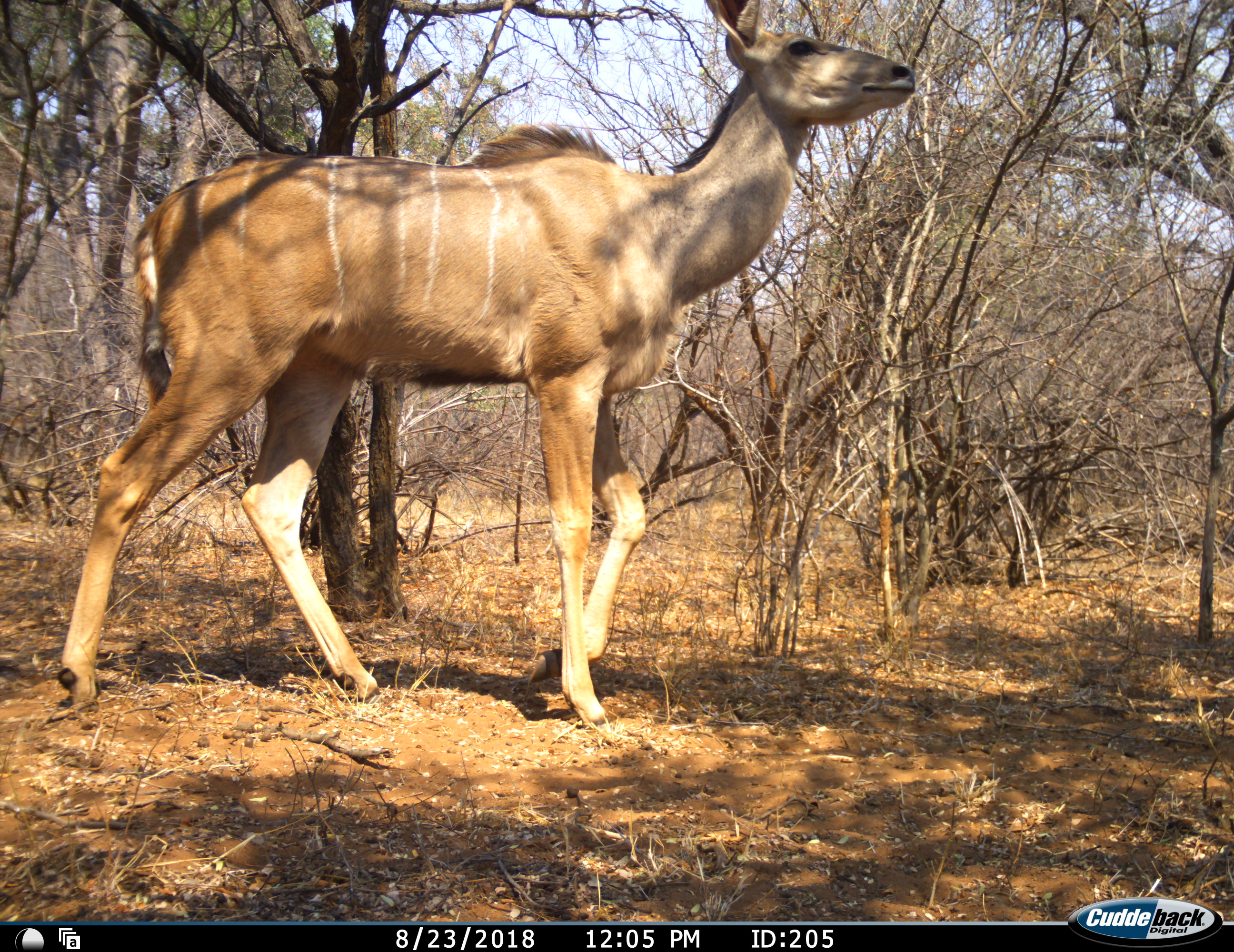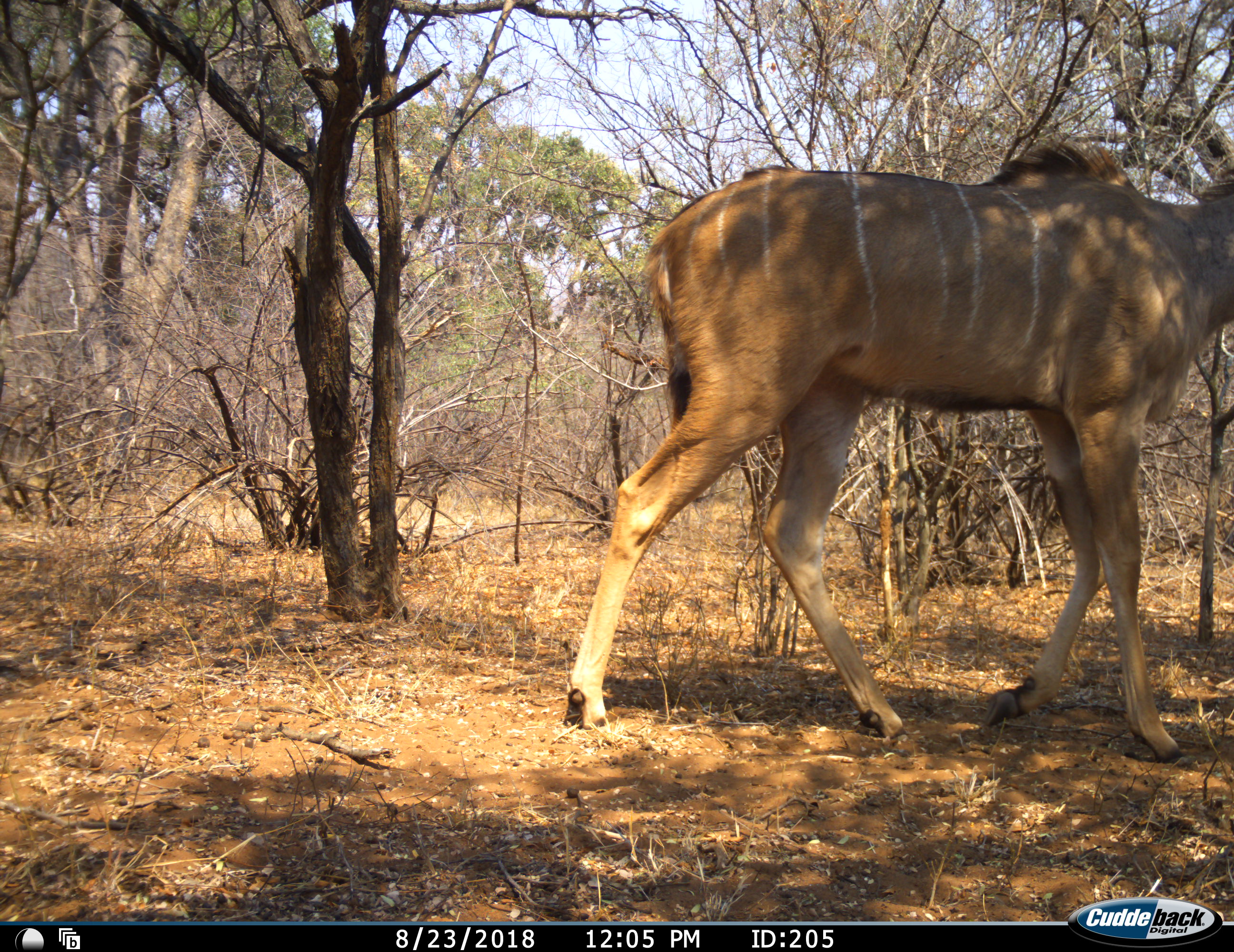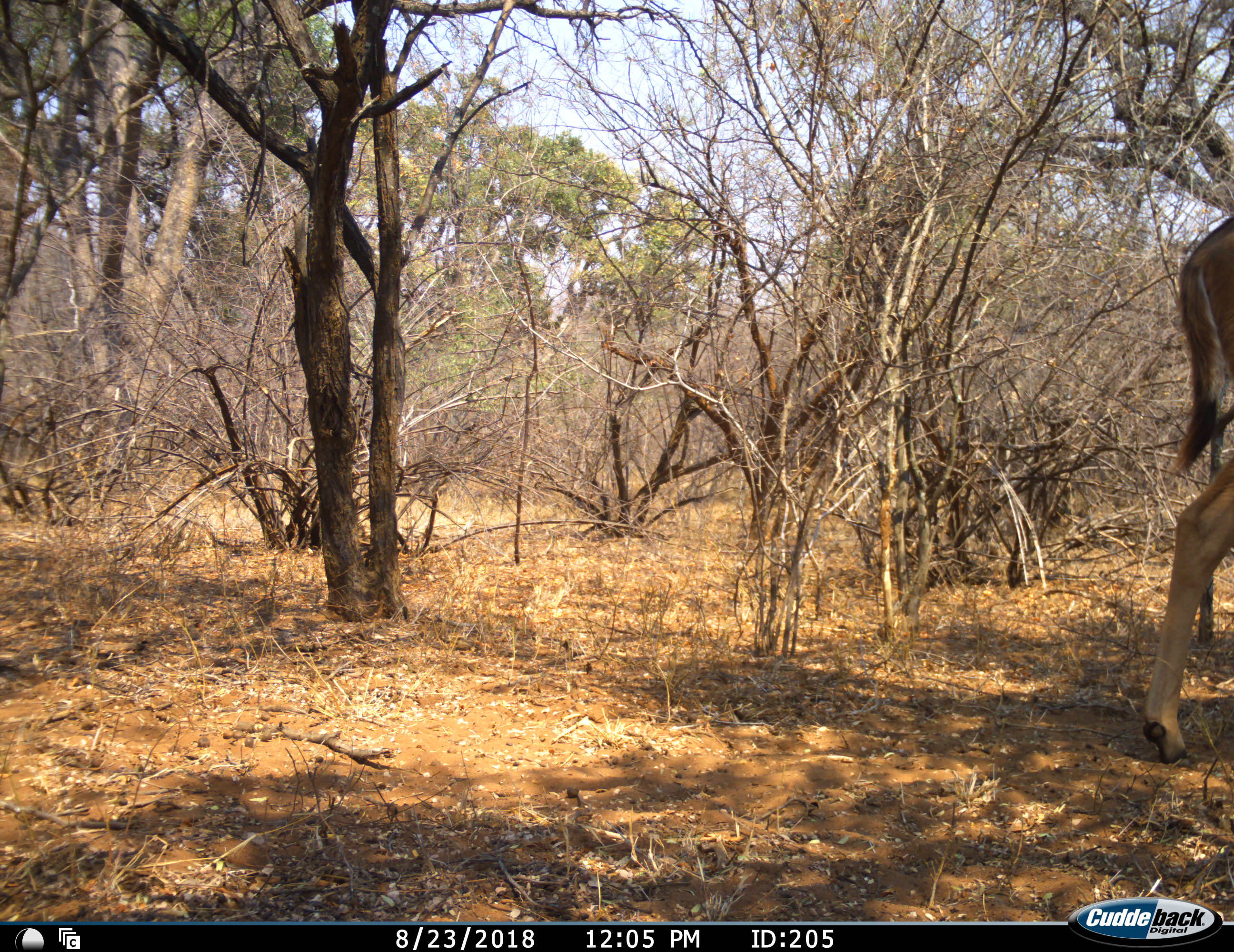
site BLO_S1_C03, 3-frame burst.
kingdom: Animalia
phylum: Chordata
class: Mammalia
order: Artiodactyla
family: Bovidae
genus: Tragelaphus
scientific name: Tragelaphus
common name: kudu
Kudu (Tragelaphus), count 1. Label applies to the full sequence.